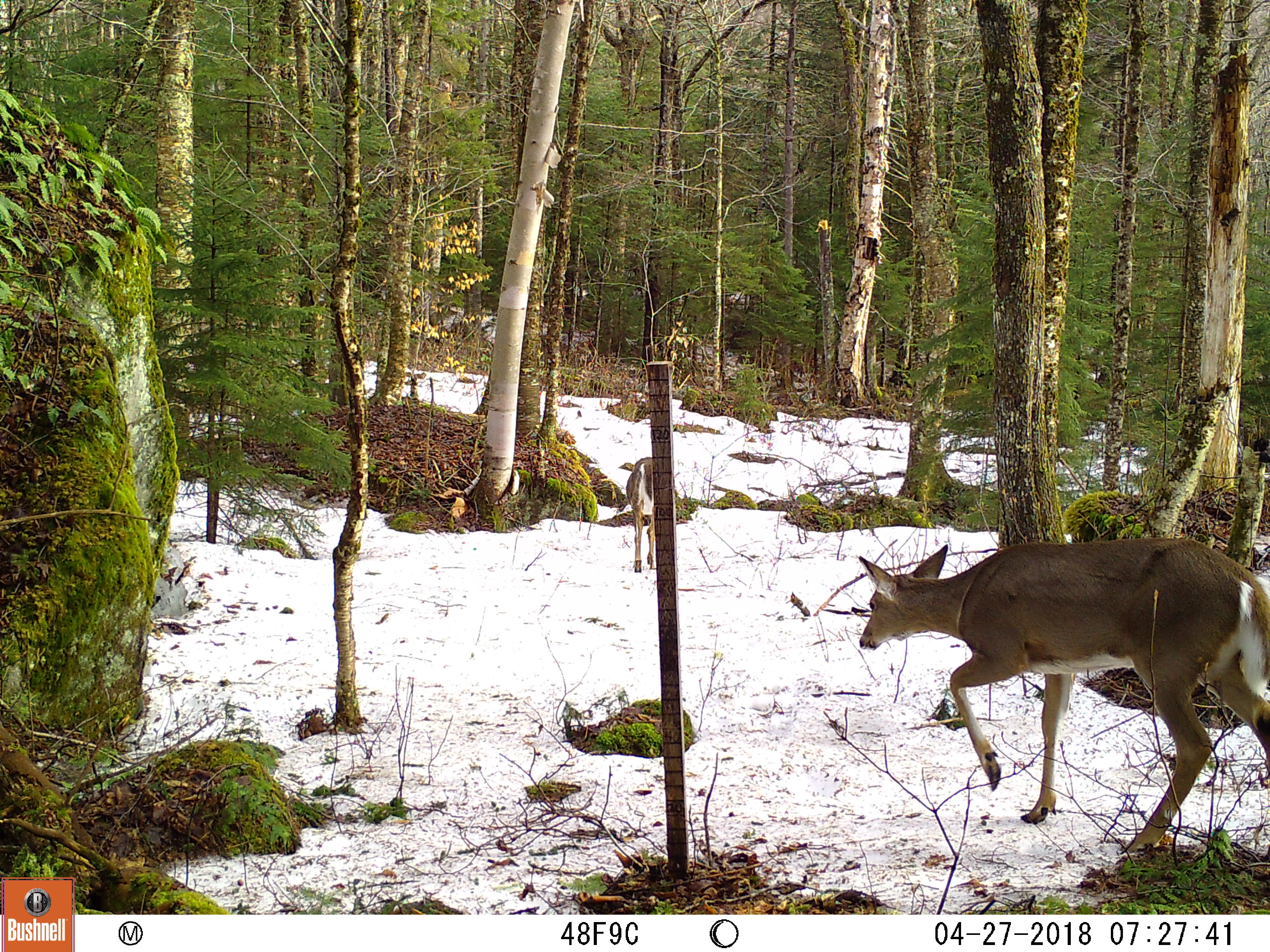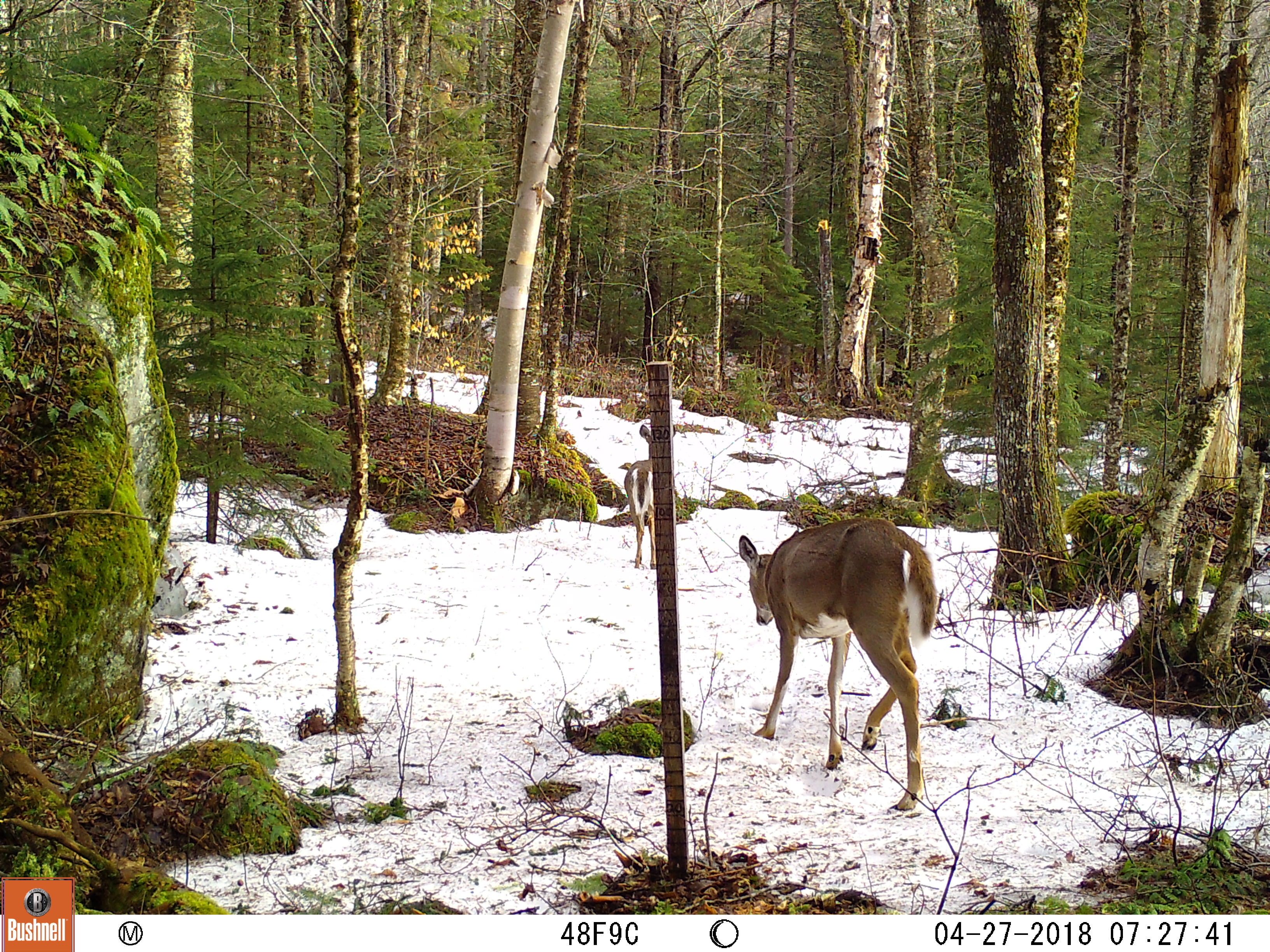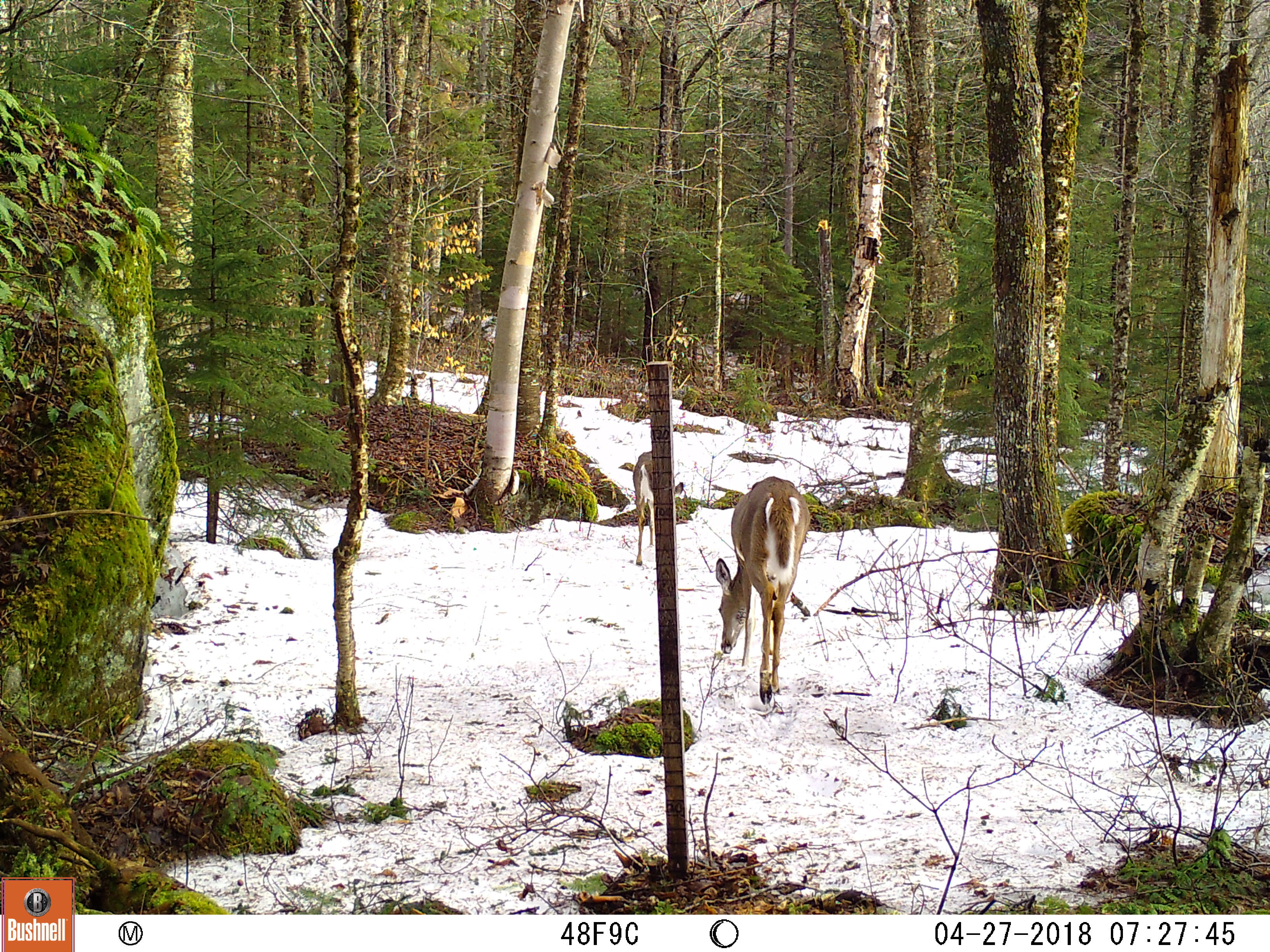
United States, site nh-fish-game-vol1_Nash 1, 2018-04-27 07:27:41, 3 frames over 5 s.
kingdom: Animalia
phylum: Chordata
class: Mammalia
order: Artiodactyla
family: Cervidae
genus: Odocoileus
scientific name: Odocoileus virginianus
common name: white-tailed deer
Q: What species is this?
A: White-tailed deer (Odocoileus virginianus).